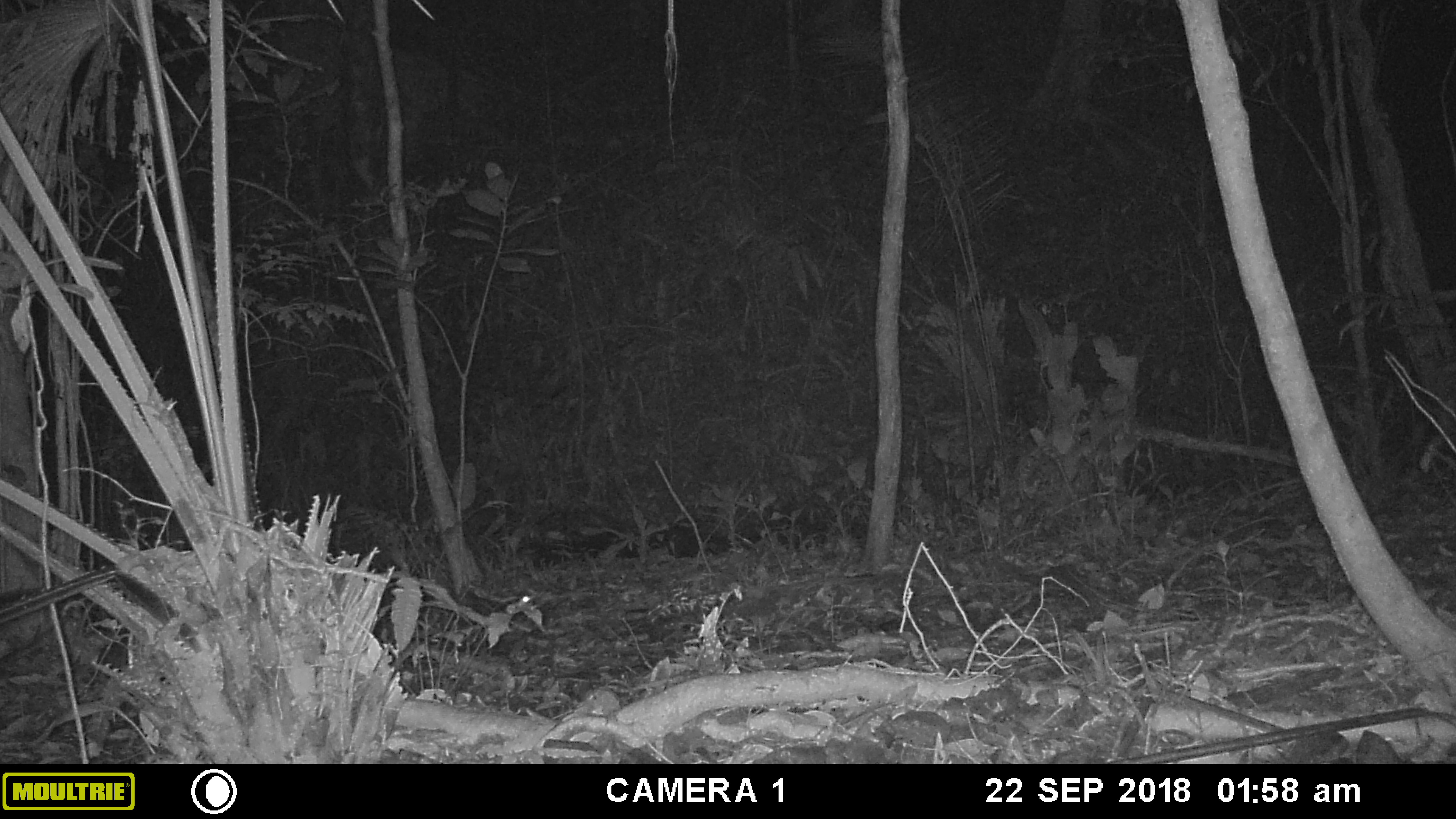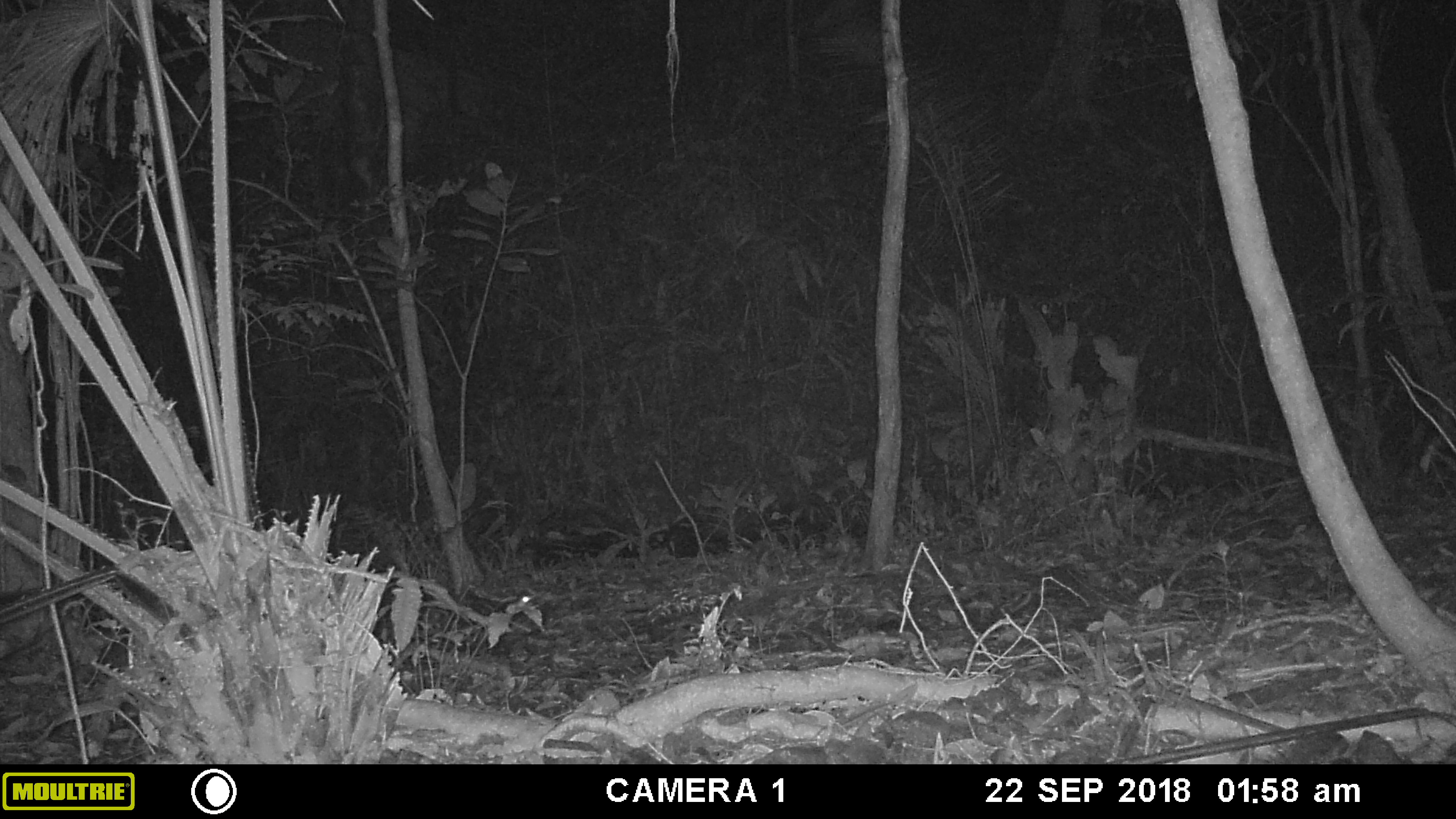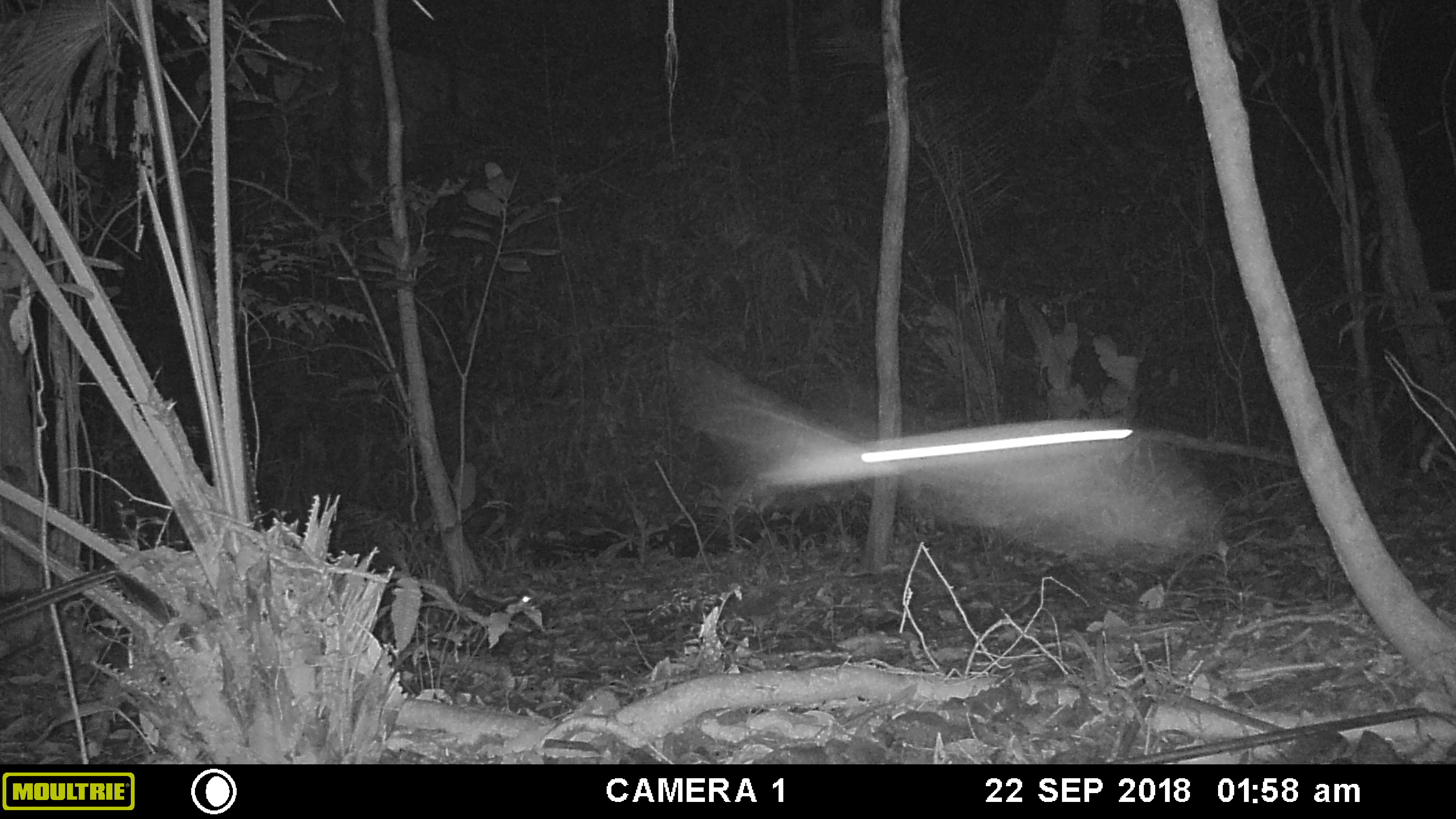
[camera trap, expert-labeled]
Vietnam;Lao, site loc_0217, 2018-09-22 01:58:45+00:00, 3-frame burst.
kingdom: Animalia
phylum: Arthropoda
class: Insecta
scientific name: Insecta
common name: insect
Insect (Insecta). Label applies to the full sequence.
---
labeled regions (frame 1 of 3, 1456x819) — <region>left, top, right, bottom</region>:
insect: <region>464, 589, 537, 632</region>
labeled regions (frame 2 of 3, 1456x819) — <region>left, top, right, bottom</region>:
insect: <region>464, 589, 537, 632</region>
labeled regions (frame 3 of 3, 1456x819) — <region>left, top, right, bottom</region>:
insect: <region>464, 589, 537, 632</region>